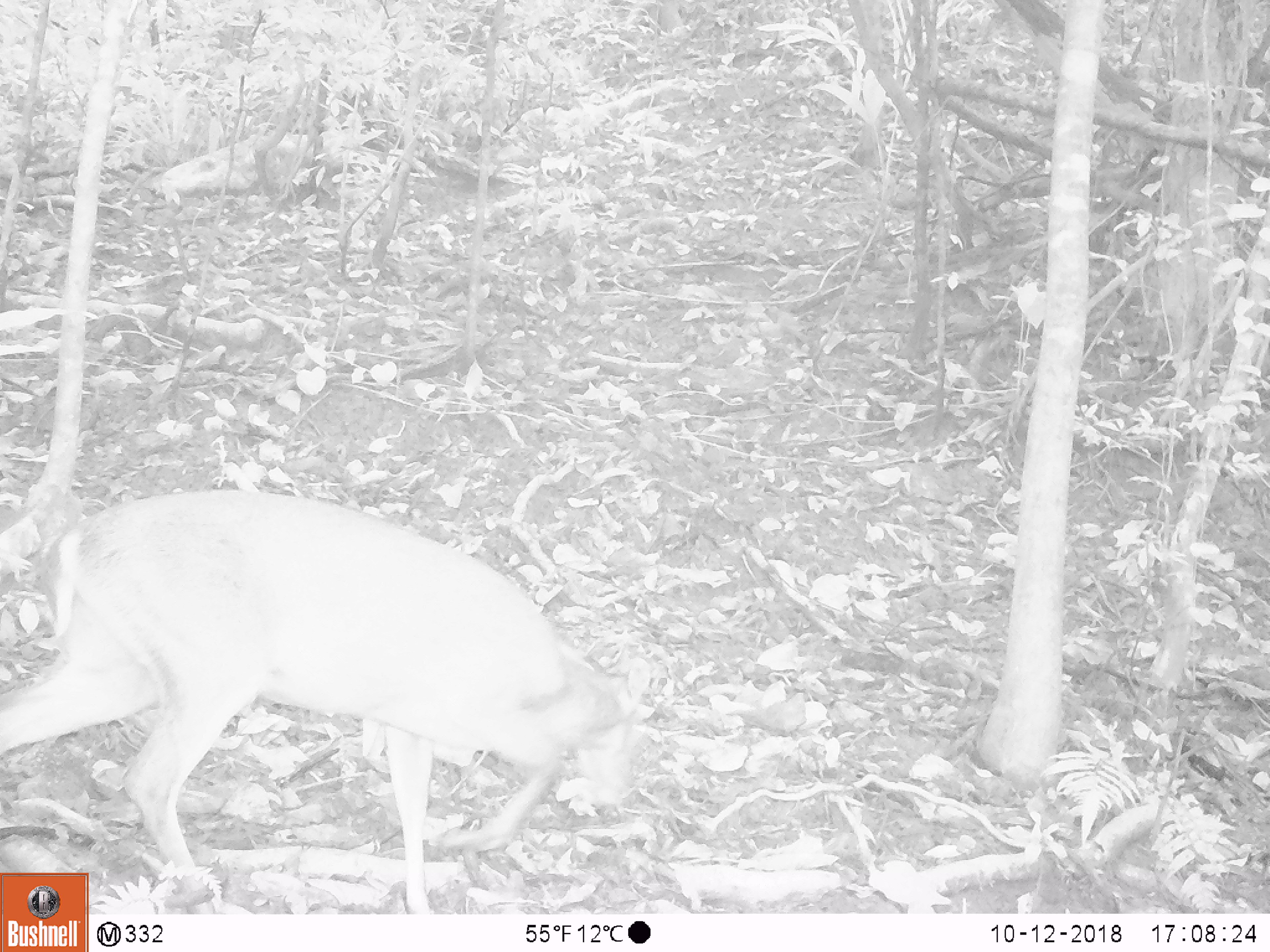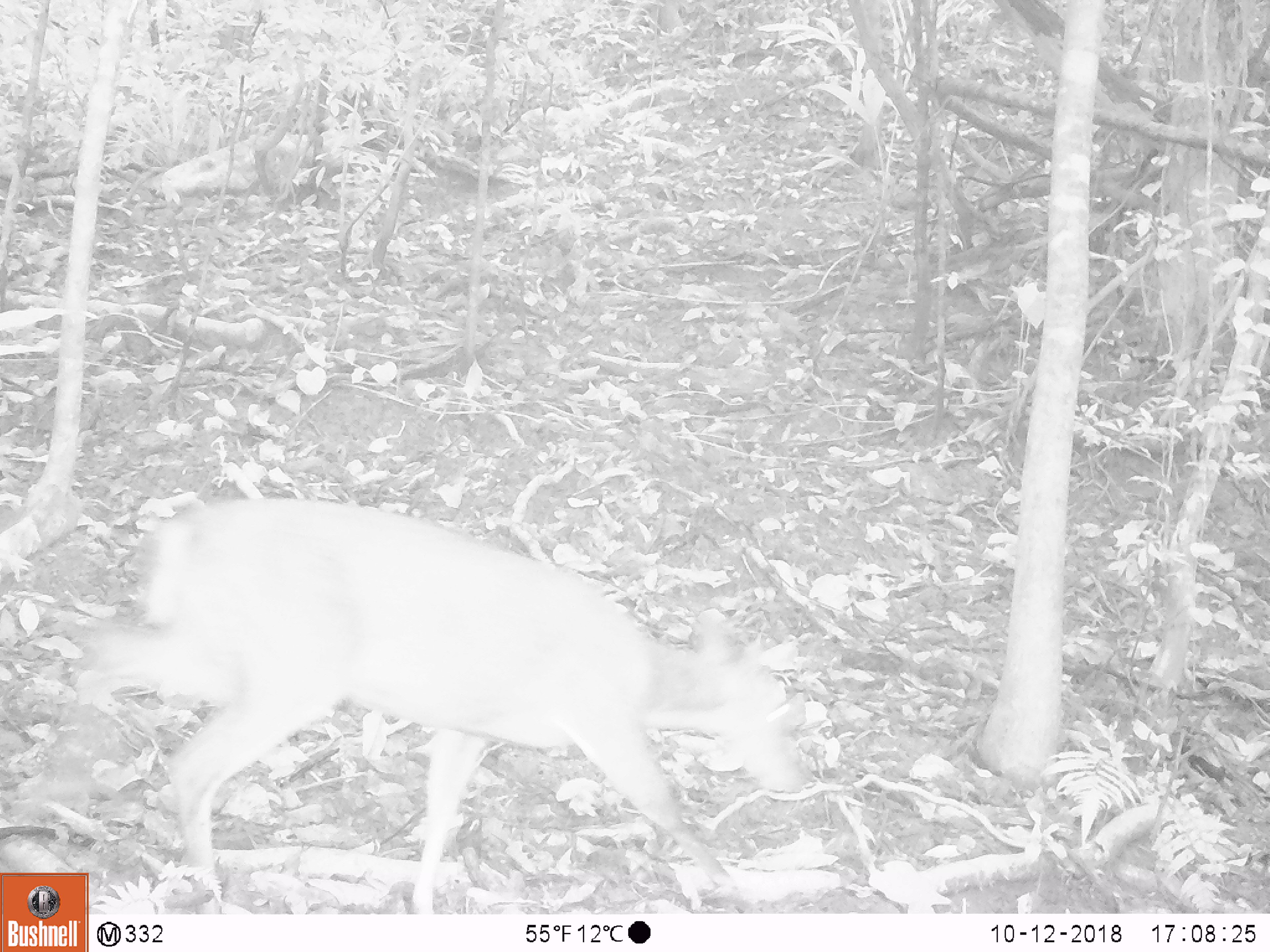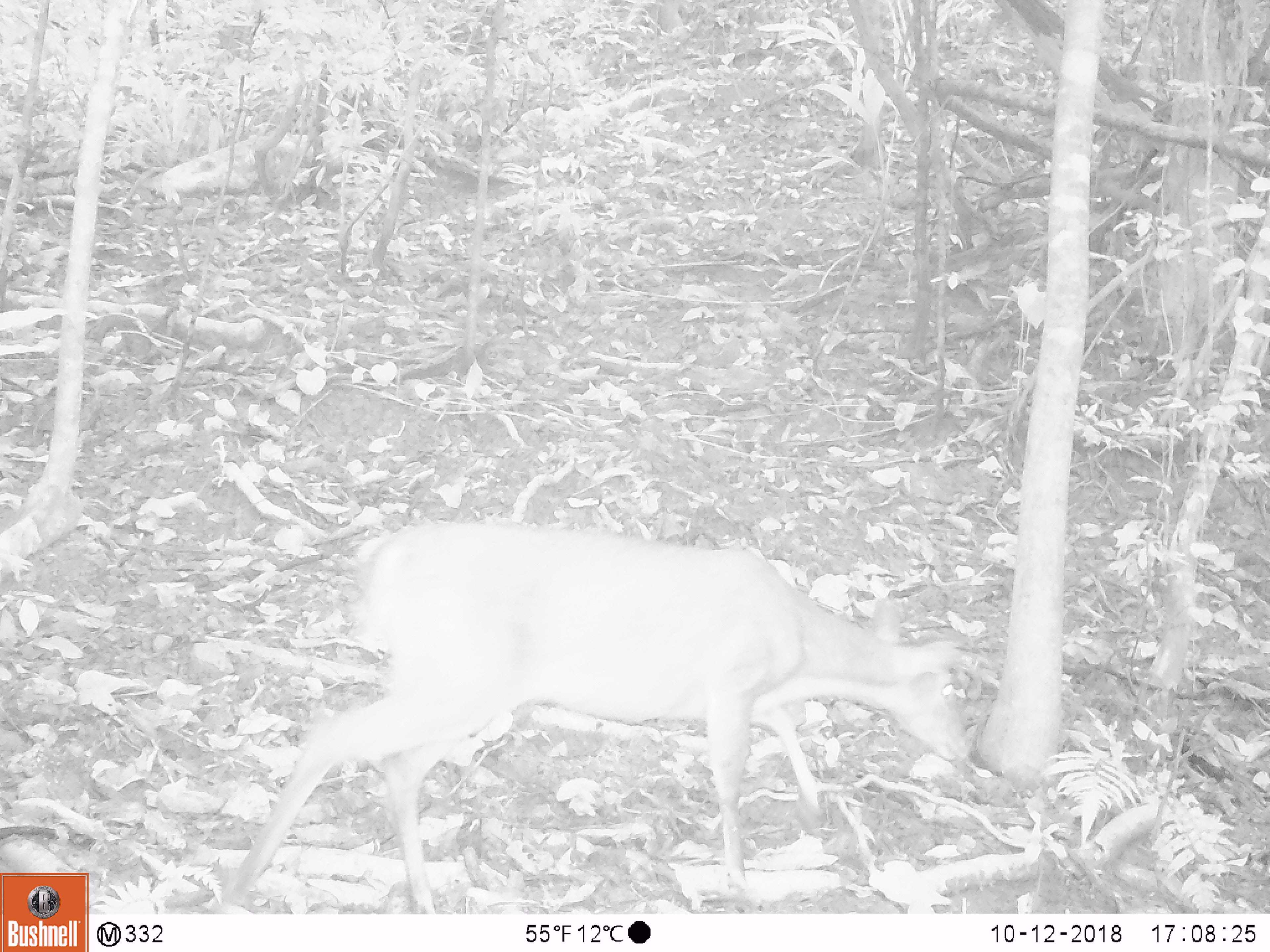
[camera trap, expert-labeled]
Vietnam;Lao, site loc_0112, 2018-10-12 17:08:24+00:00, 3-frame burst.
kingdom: Animalia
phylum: Chordata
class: Mammalia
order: Artiodactyla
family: Cervidae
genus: Muntiacus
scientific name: Muntiacus vuquangensis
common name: large-antlered muntjac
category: large antlered muntjac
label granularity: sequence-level